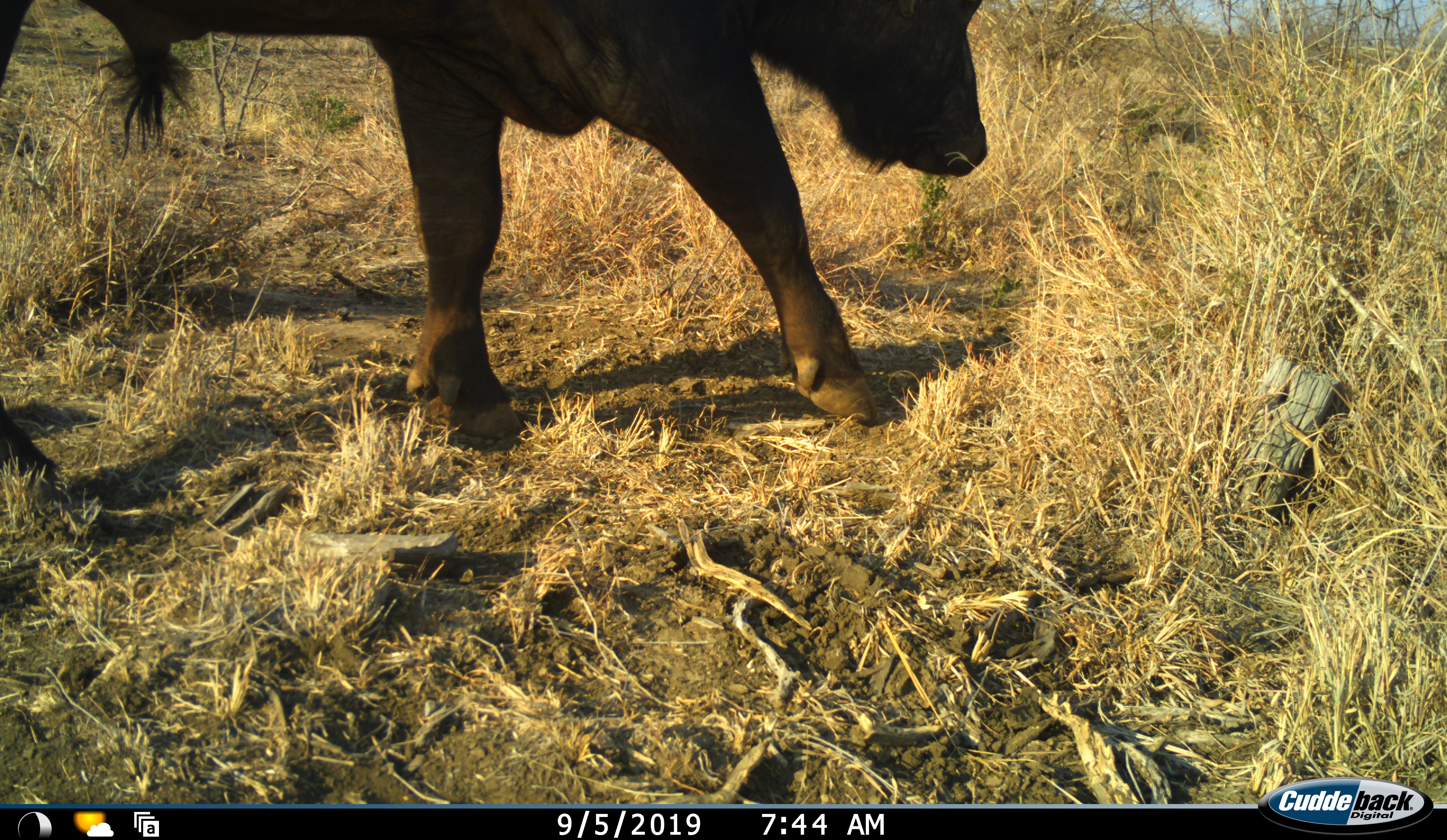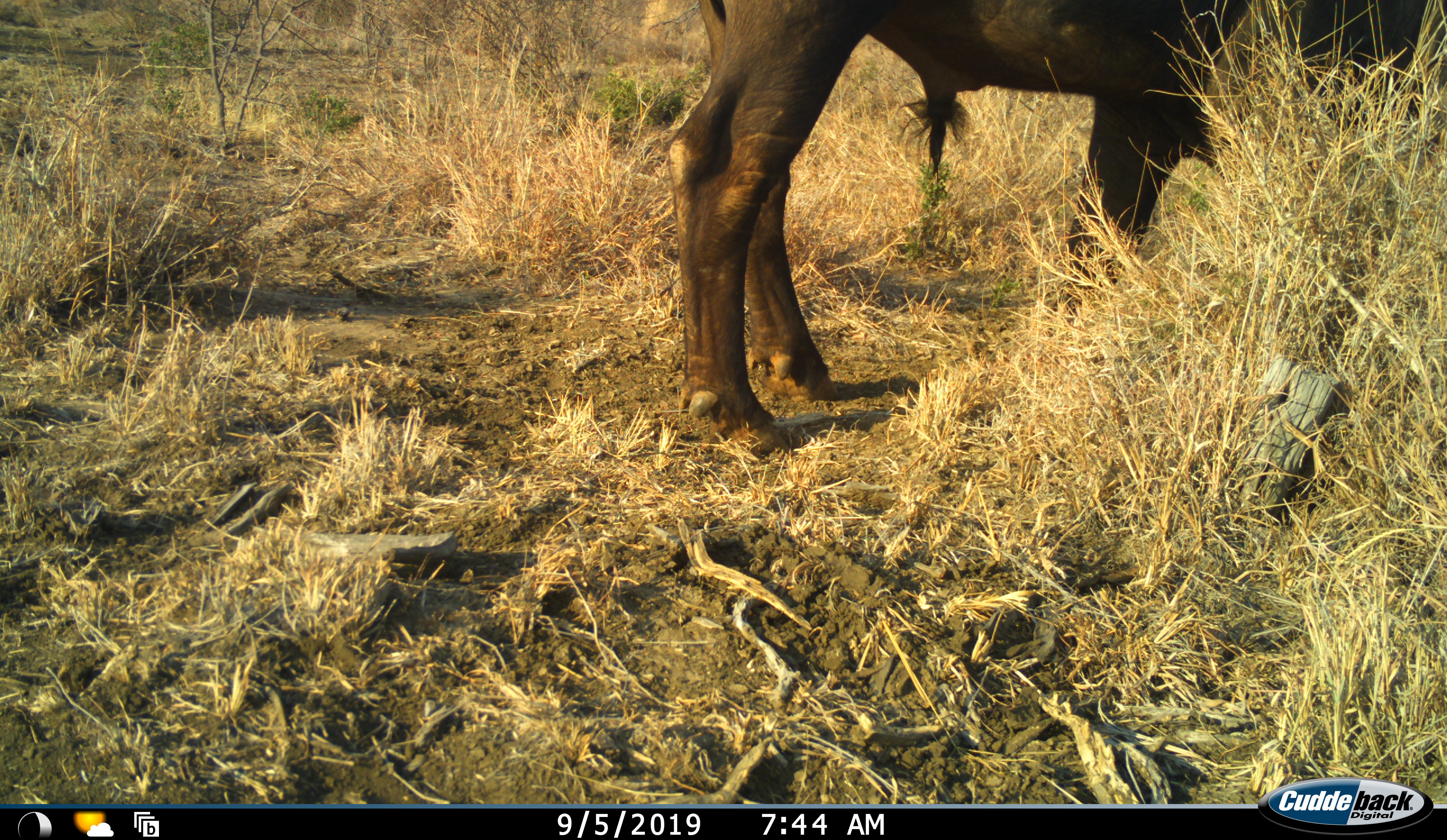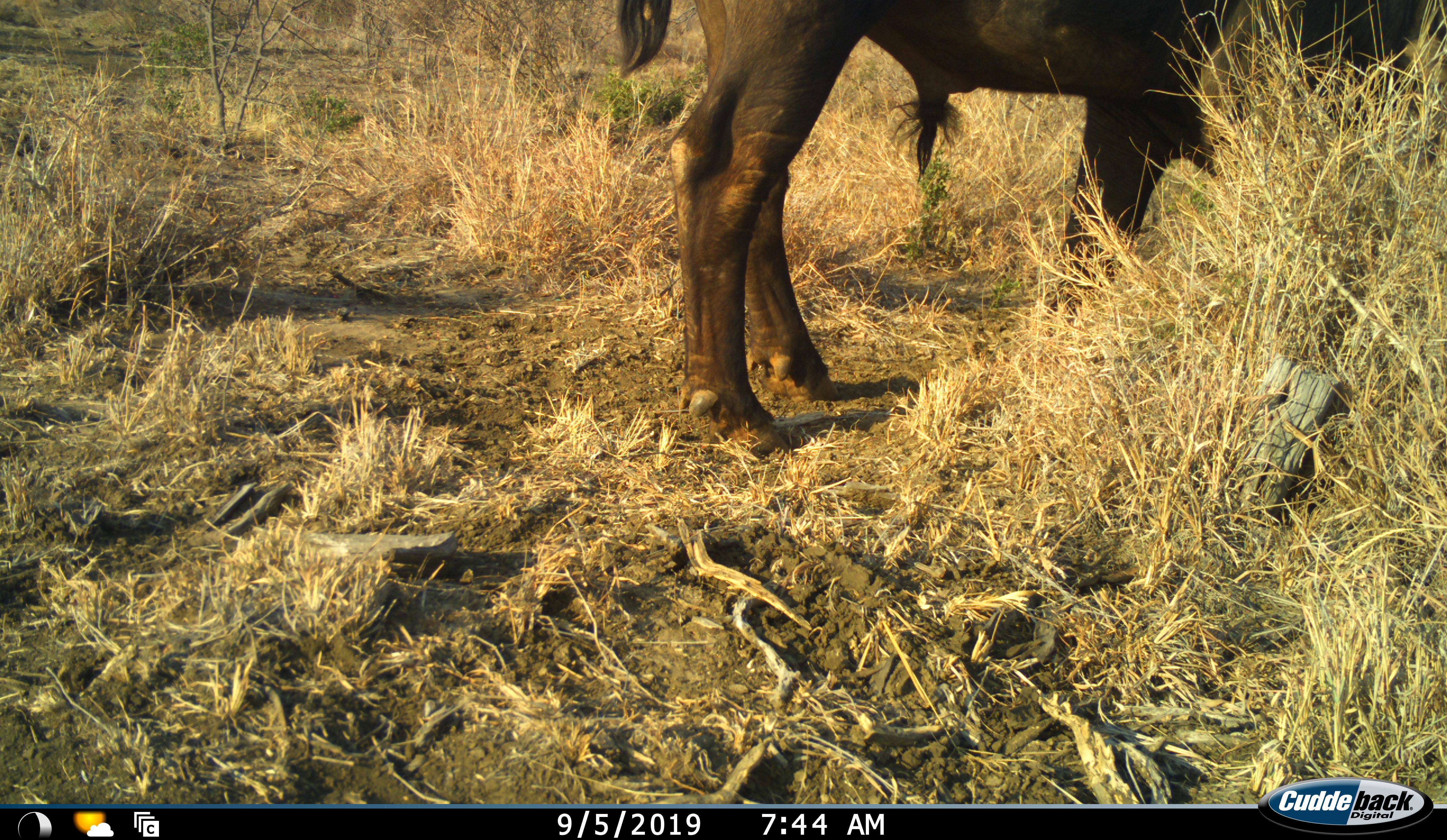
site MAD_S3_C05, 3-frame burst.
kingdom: Animalia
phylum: Chordata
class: Mammalia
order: Artiodactyla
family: Bovidae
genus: Syncerus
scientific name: Syncerus caffer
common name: african buffalo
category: buffalo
Buffalo (african buffalo) (Syncerus caffer), count 1. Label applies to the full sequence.